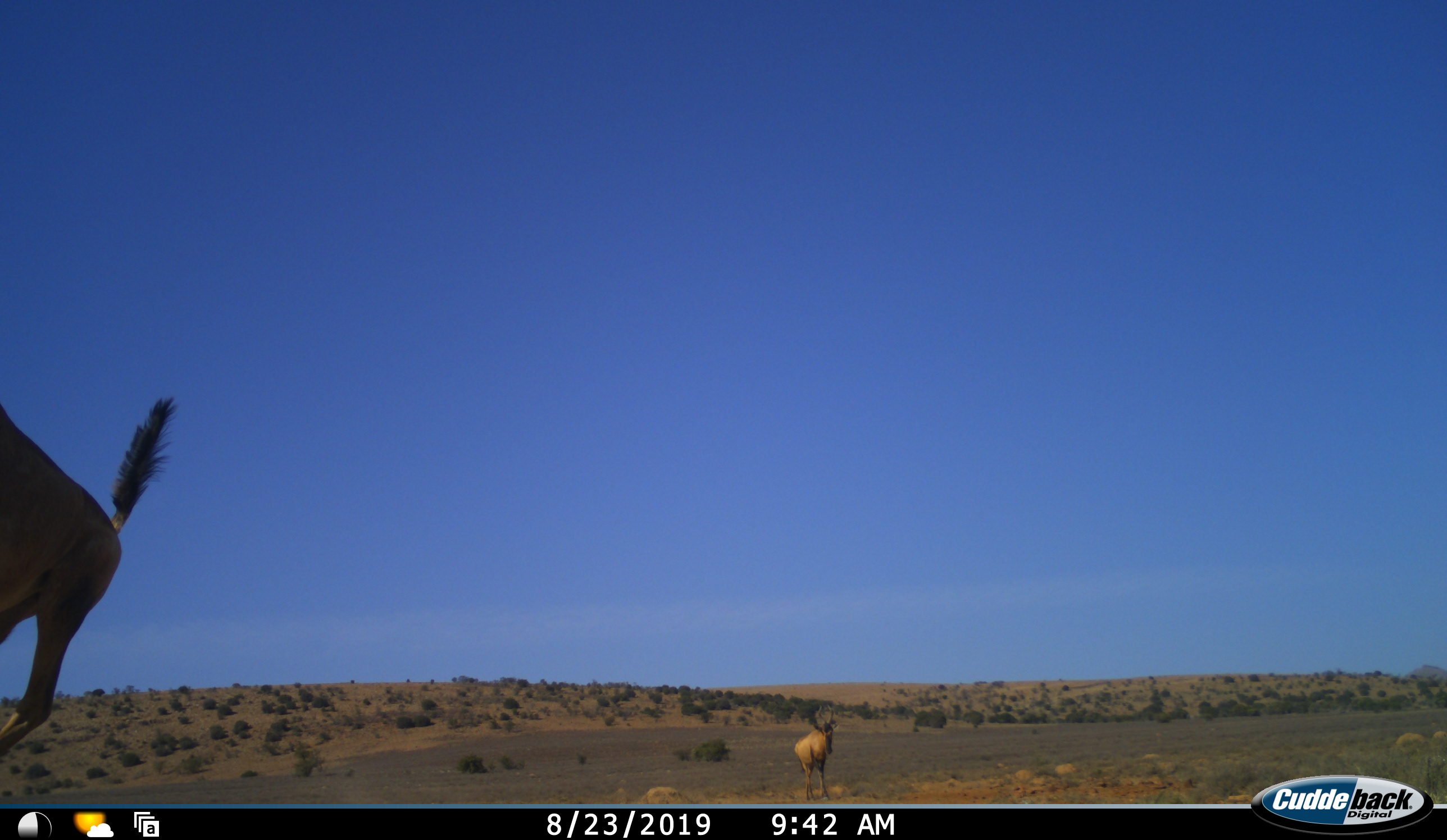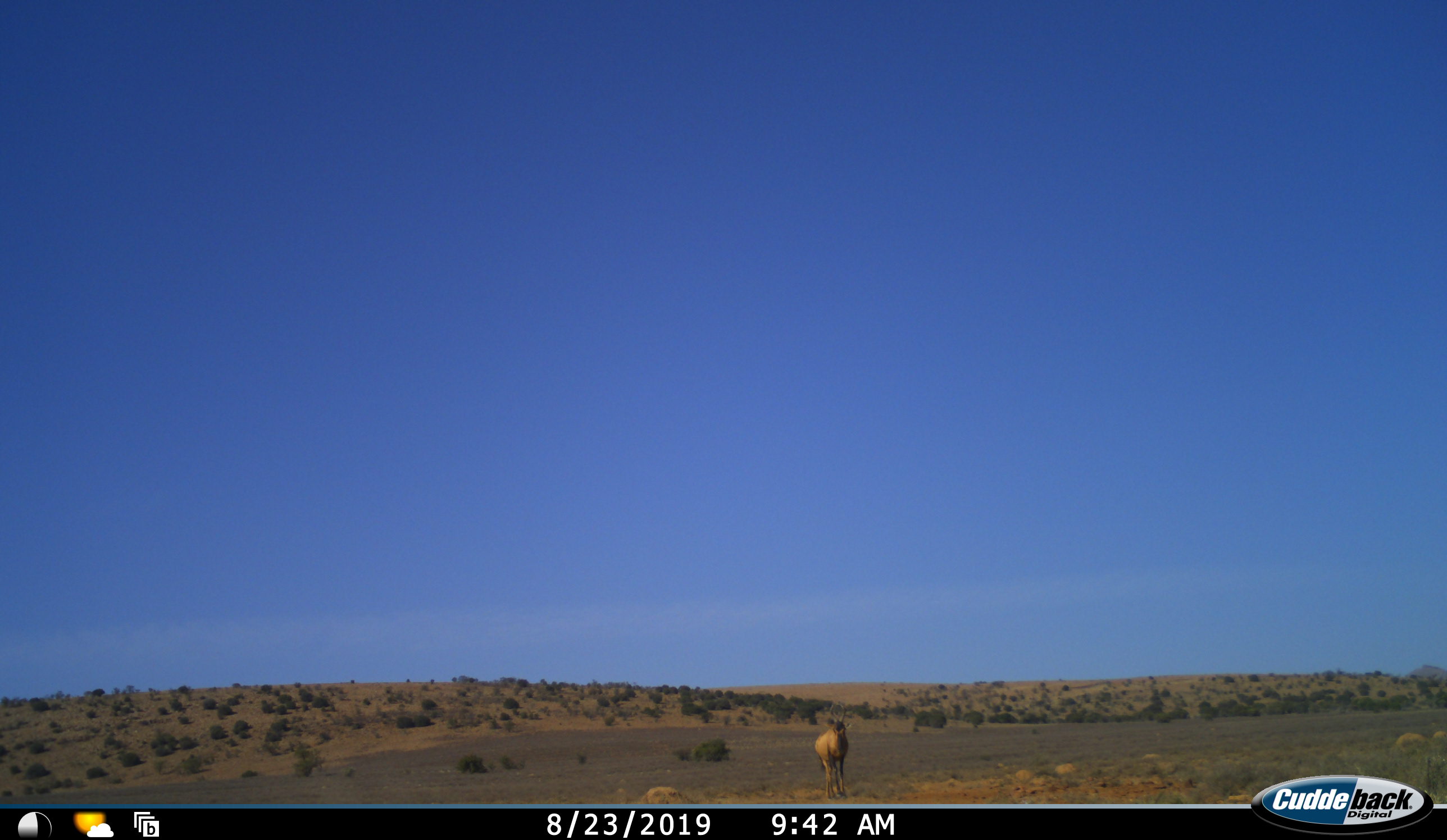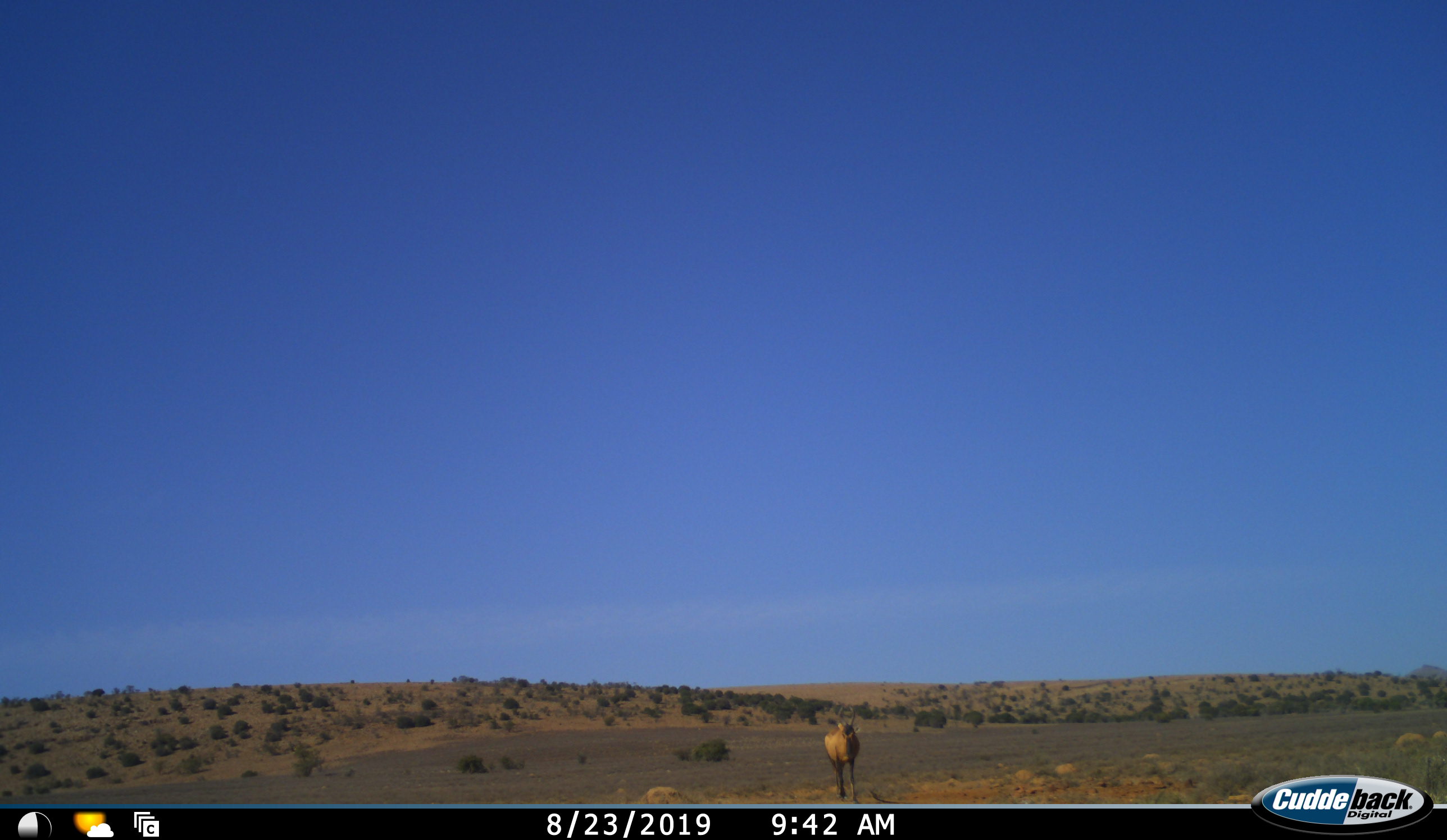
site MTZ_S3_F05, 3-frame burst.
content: unidentified animal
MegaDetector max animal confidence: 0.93